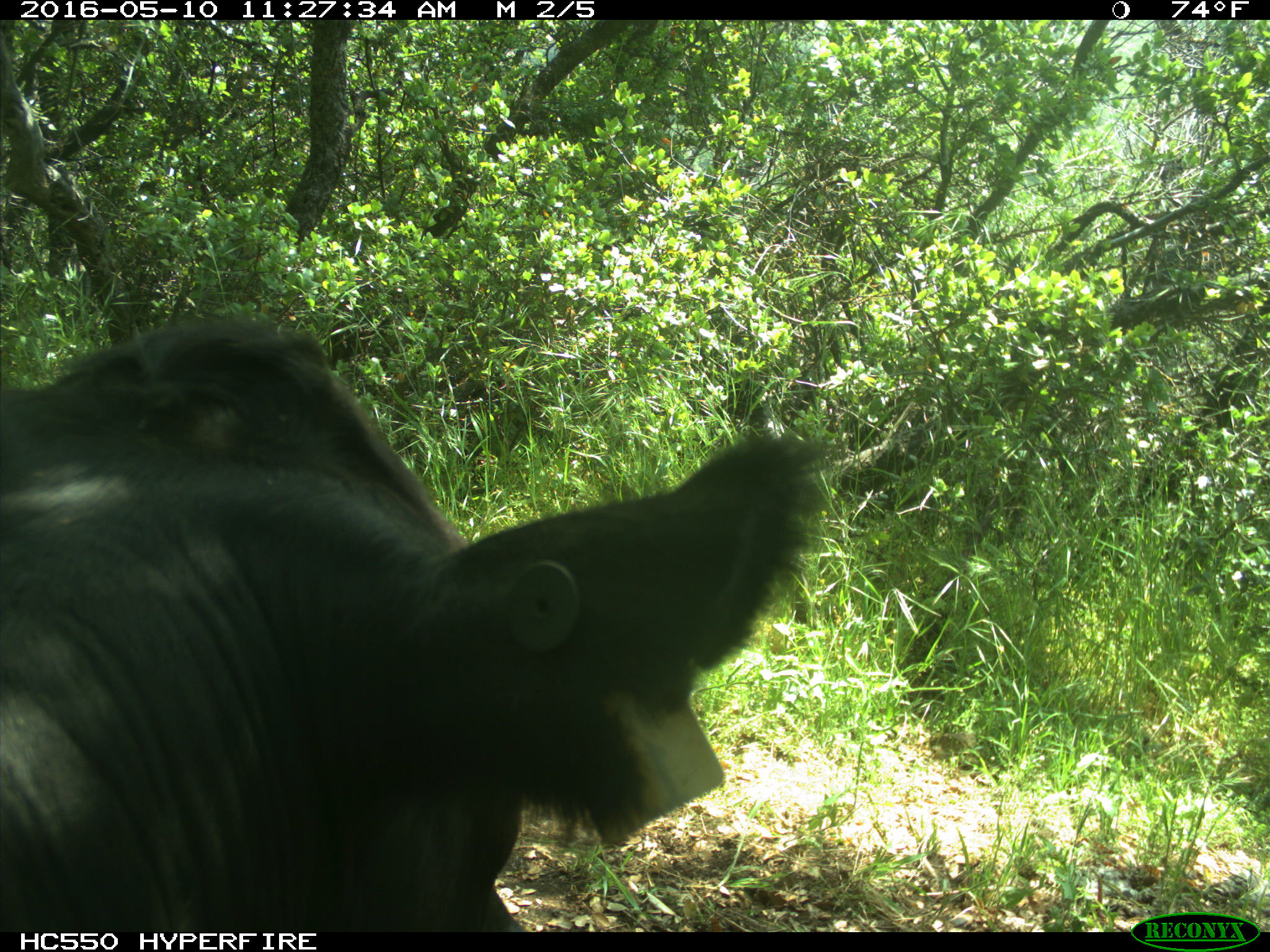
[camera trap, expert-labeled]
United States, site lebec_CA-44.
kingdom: Animalia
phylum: Chordata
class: Mammalia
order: Artiodactyla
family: Bovidae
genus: Bos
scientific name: Bos taurus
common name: domestic cow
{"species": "Bos taurus (domestic cow)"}